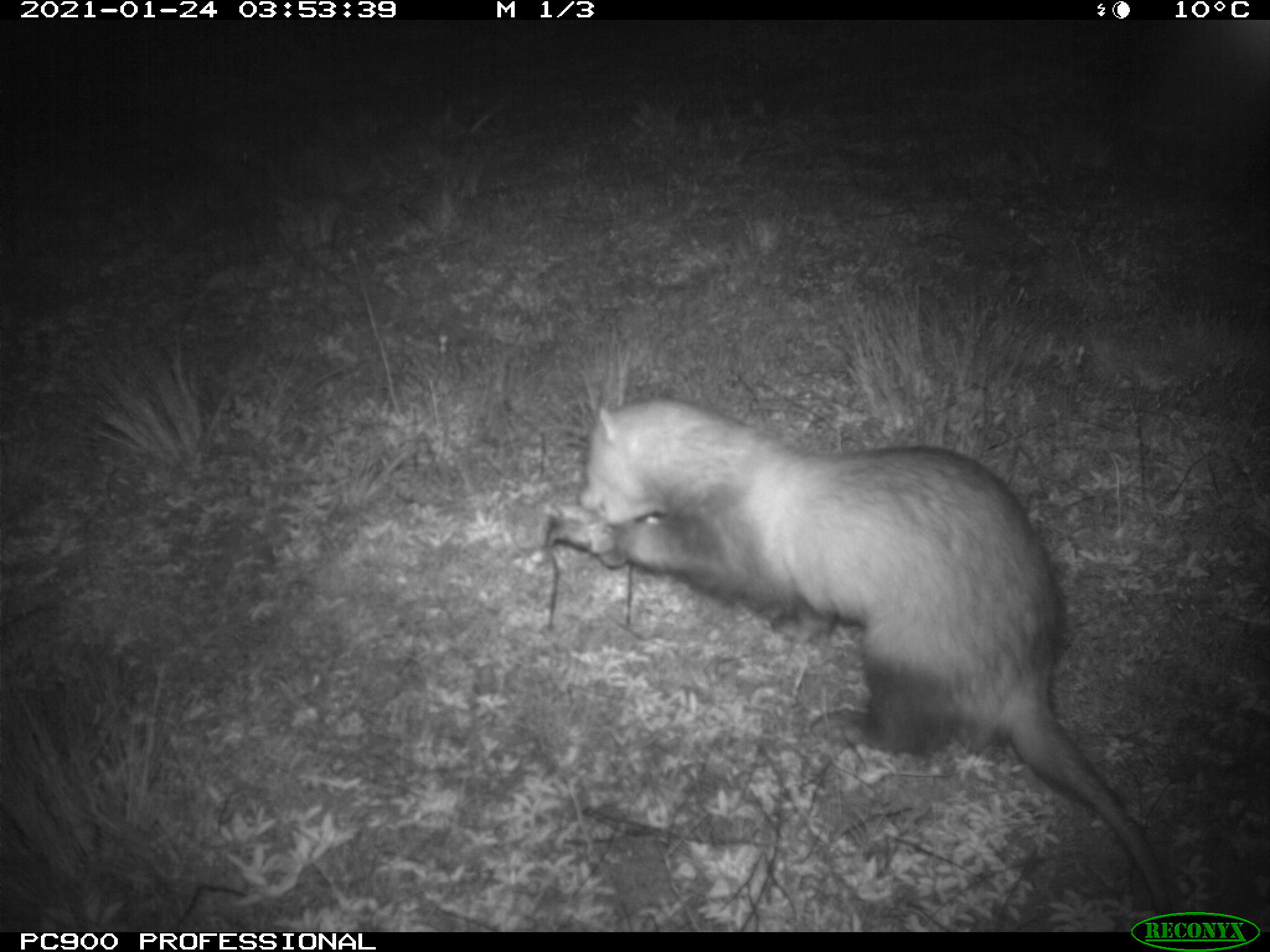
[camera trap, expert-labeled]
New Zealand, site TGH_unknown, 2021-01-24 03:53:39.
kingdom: Animalia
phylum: Chordata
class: Mammalia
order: Carnivora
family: Mustelidae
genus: Mustela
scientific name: Mustela furo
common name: ferret